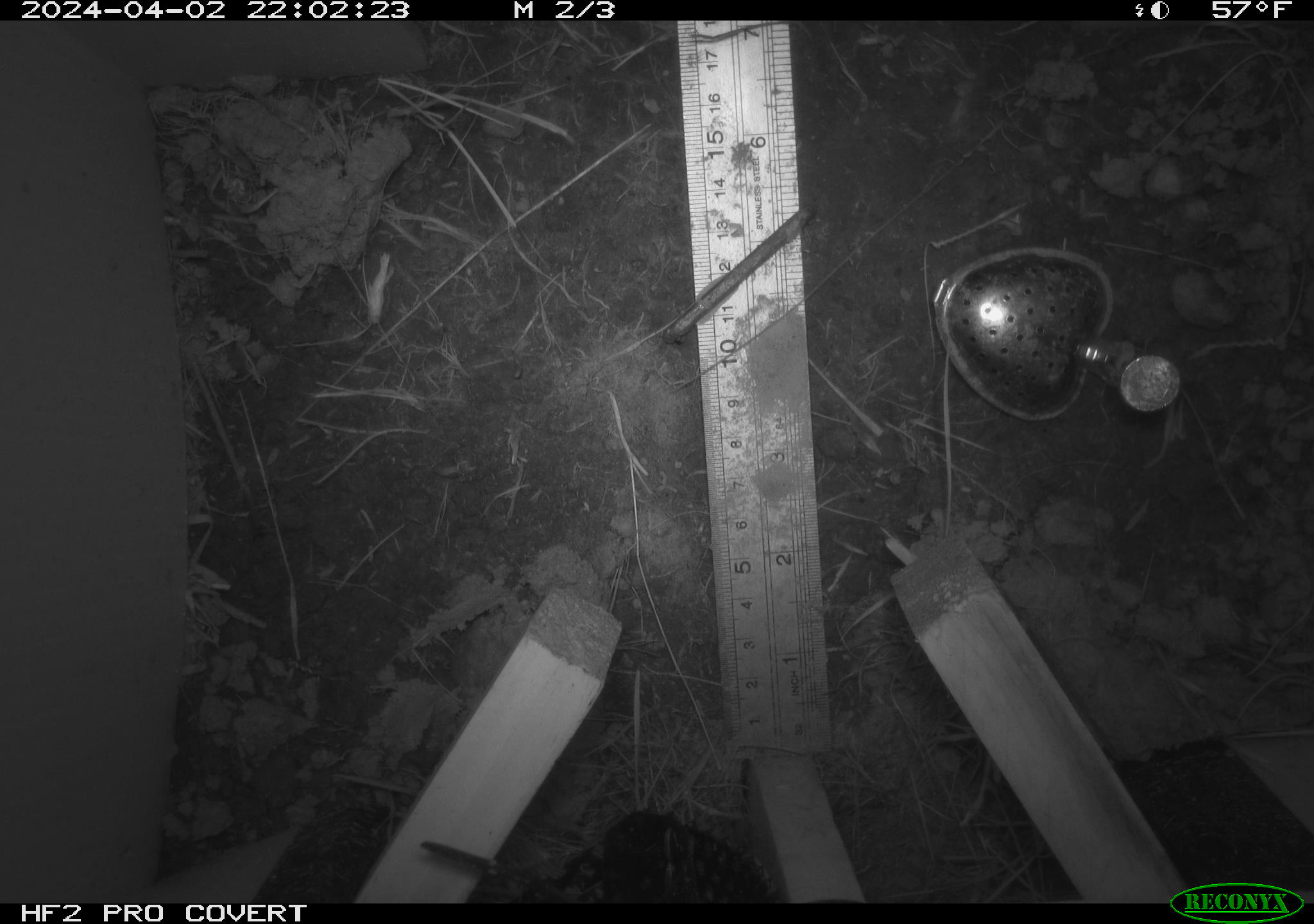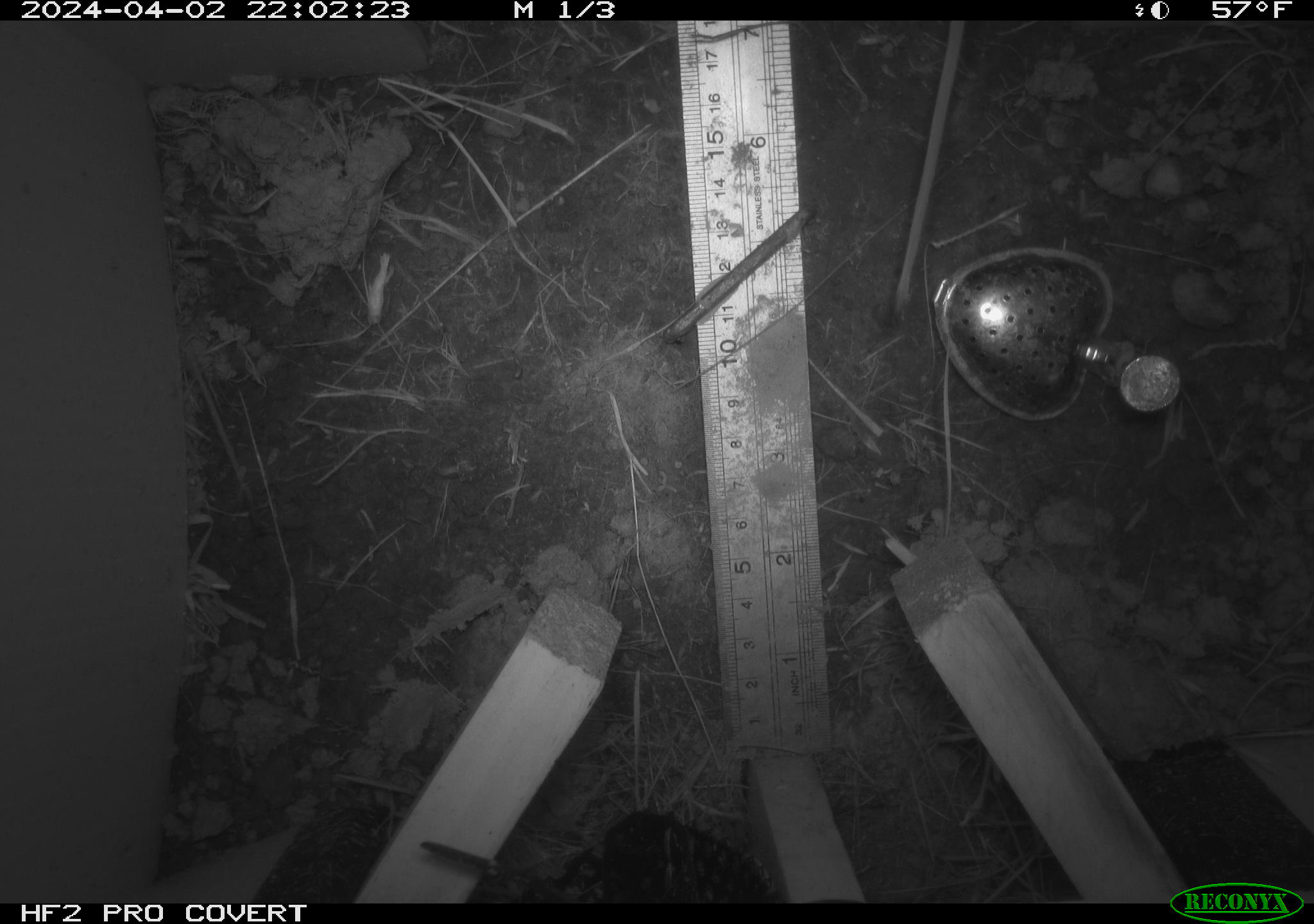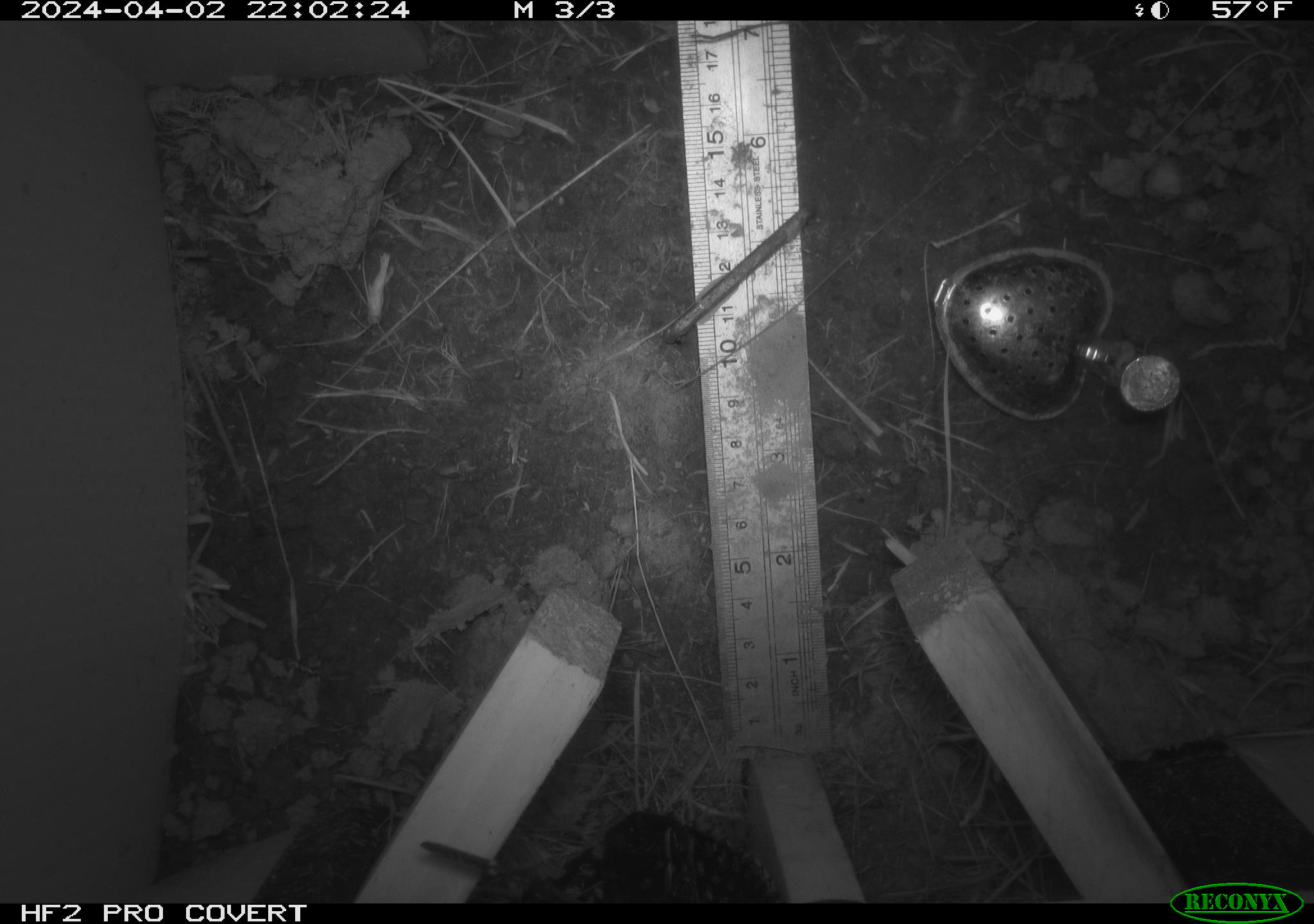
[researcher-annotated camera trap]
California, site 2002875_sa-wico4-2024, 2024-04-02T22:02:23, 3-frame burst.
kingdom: Animalia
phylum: Chordata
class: Mammalia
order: Rodentia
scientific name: Rodentia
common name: rodent